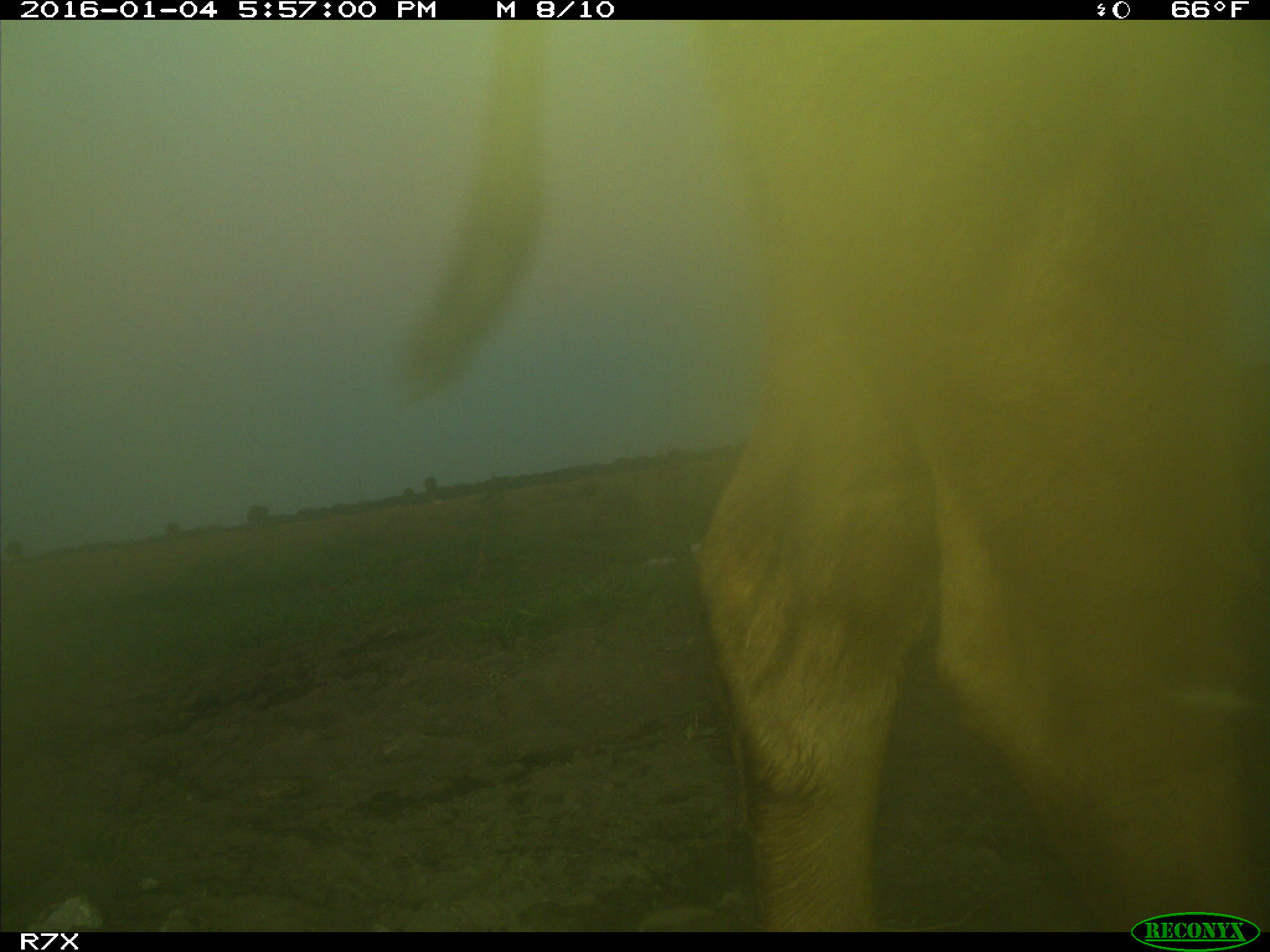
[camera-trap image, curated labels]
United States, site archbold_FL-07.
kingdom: Animalia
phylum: Chordata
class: Mammalia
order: Artiodactyla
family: Bovidae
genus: Bos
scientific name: Bos taurus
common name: domestic cow